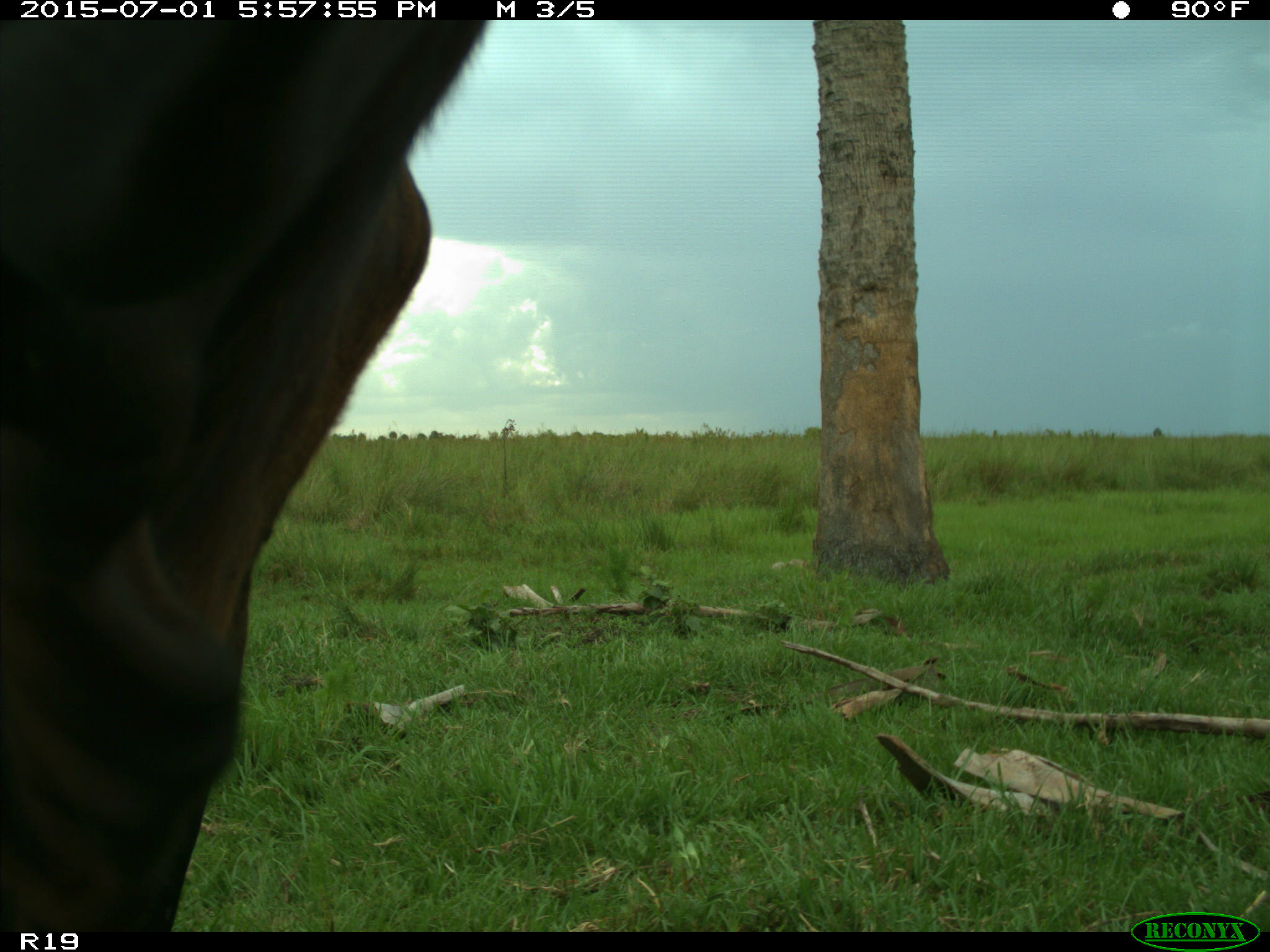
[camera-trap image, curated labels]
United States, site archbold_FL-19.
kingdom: Animalia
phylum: Chordata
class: Mammalia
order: Artiodactyla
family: Bovidae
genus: Bos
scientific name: Bos taurus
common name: domestic cow